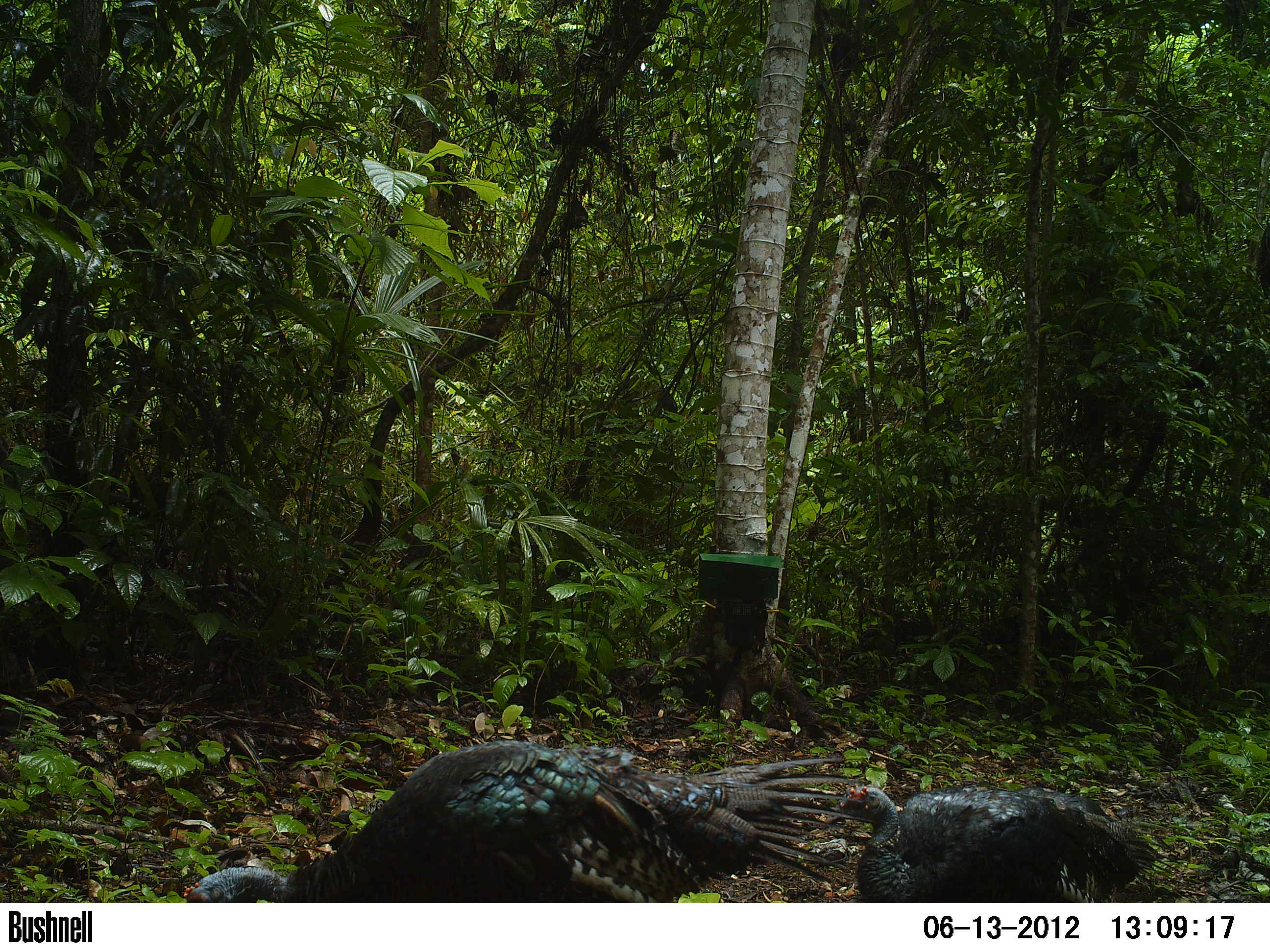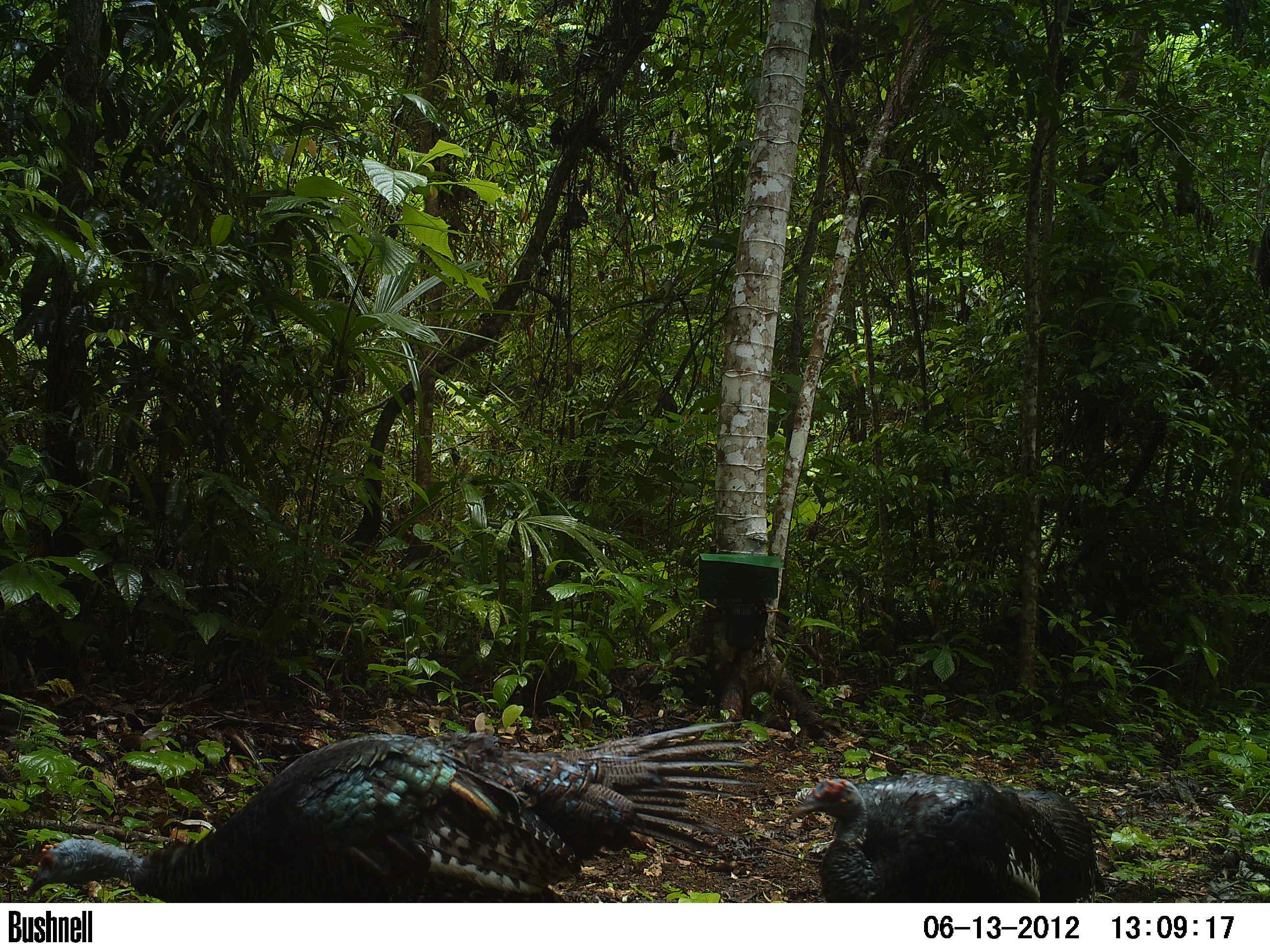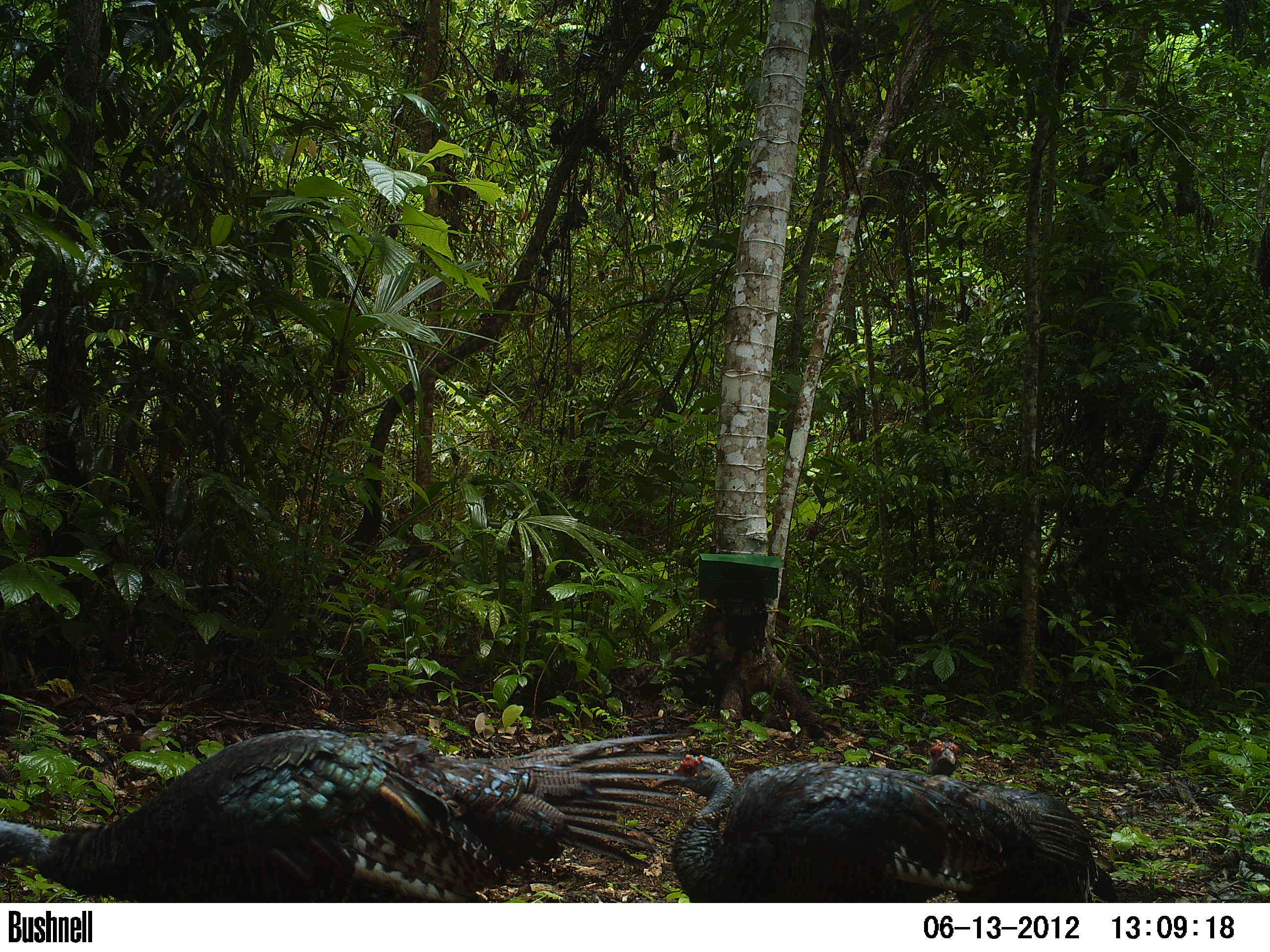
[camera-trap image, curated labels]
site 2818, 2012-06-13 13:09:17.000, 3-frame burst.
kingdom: Animalia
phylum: Chordata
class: Aves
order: Galliformes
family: Phasianidae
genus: Meleagris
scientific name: Meleagris ocellata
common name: ocellated turkey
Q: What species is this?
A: Meleagris ocellata (ocellated turkey).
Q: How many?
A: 2.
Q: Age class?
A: Adult.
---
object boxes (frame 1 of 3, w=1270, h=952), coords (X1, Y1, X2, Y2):
meleagris ocellata: (182, 740, 879, 902); (820, 783, 1183, 902)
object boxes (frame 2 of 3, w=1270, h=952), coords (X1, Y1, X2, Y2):
meleagris ocellata: (23, 720, 764, 902); (792, 772, 1109, 902)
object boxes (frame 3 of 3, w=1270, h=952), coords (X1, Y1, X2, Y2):
meleagris ocellata: (0, 728, 696, 902); (648, 753, 1104, 902); (925, 738, 1118, 902)